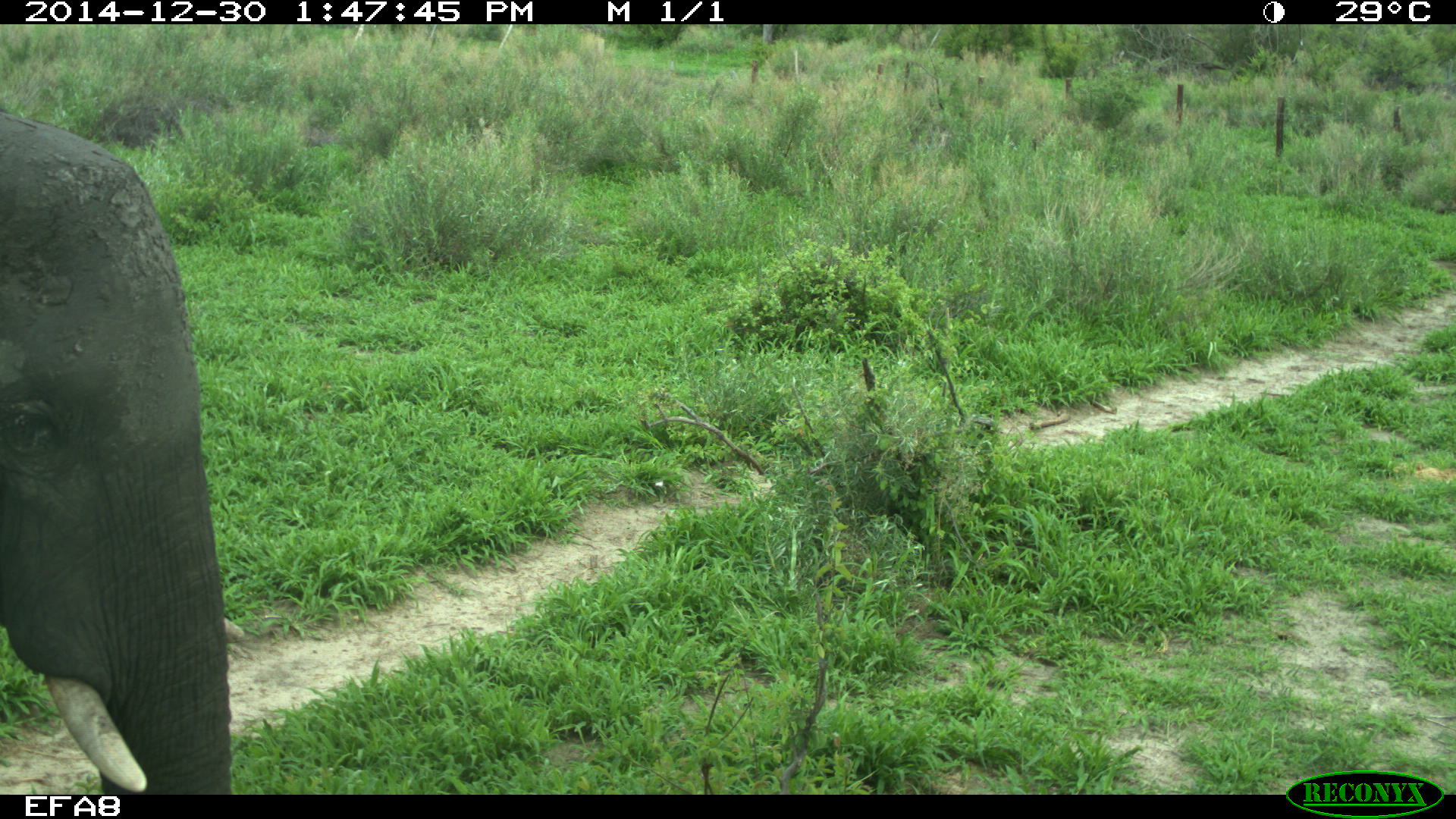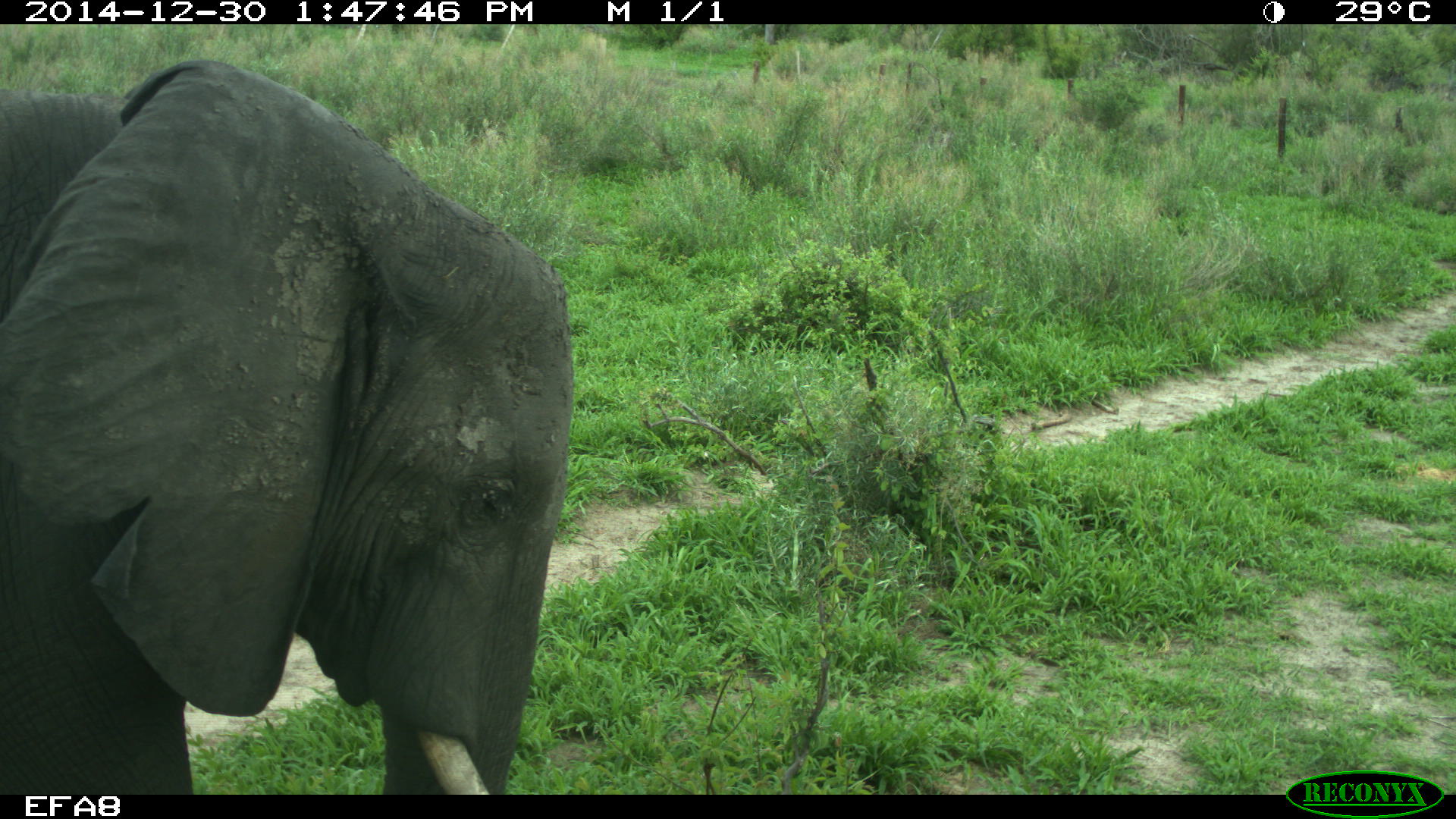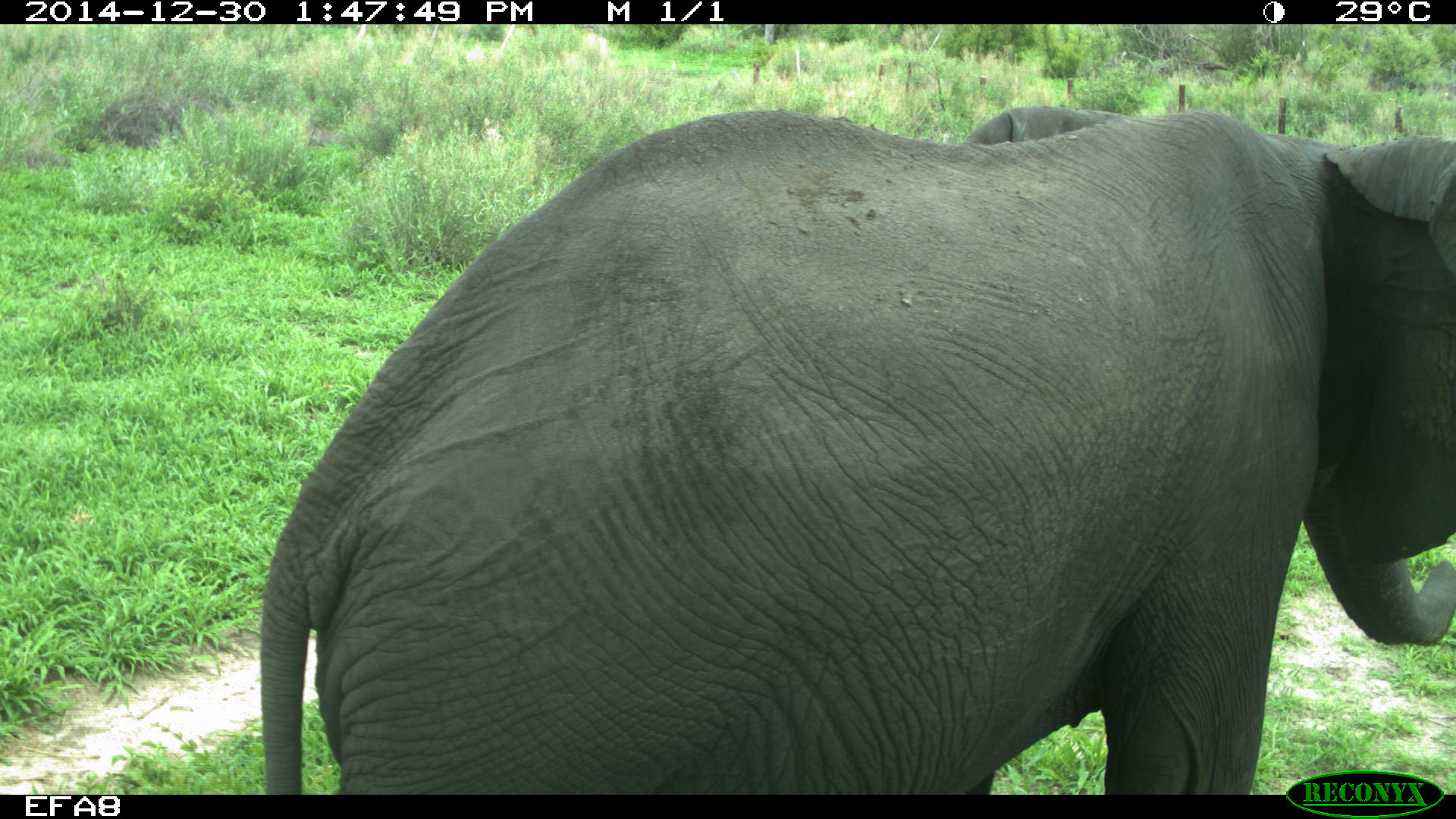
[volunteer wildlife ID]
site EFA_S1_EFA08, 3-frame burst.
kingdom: Animalia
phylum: Chordata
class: Mammalia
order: Proboscidea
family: Elephantidae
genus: Loxodonta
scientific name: Loxodonta africana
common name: african bush elephant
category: elephant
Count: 1.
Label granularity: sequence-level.